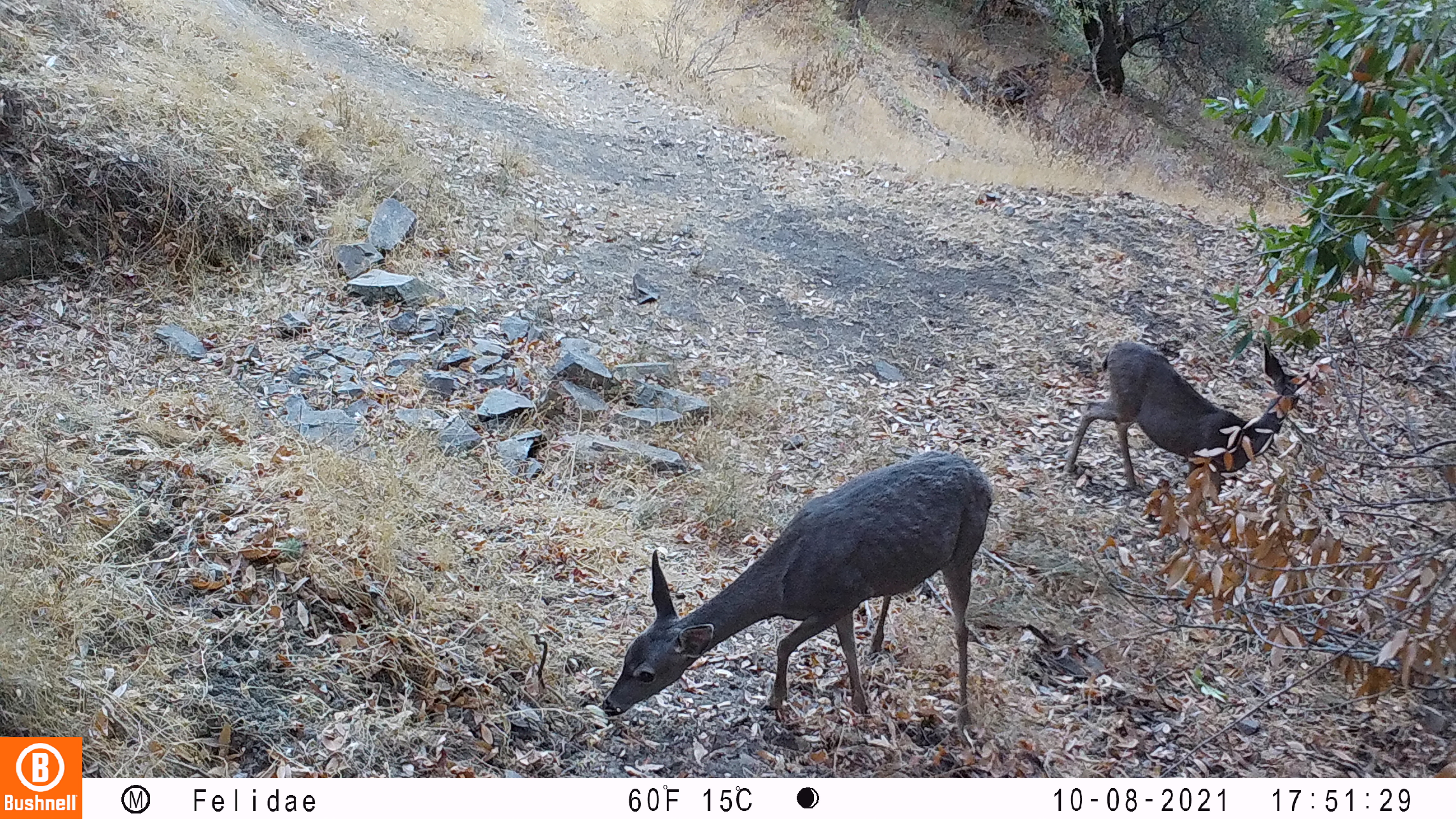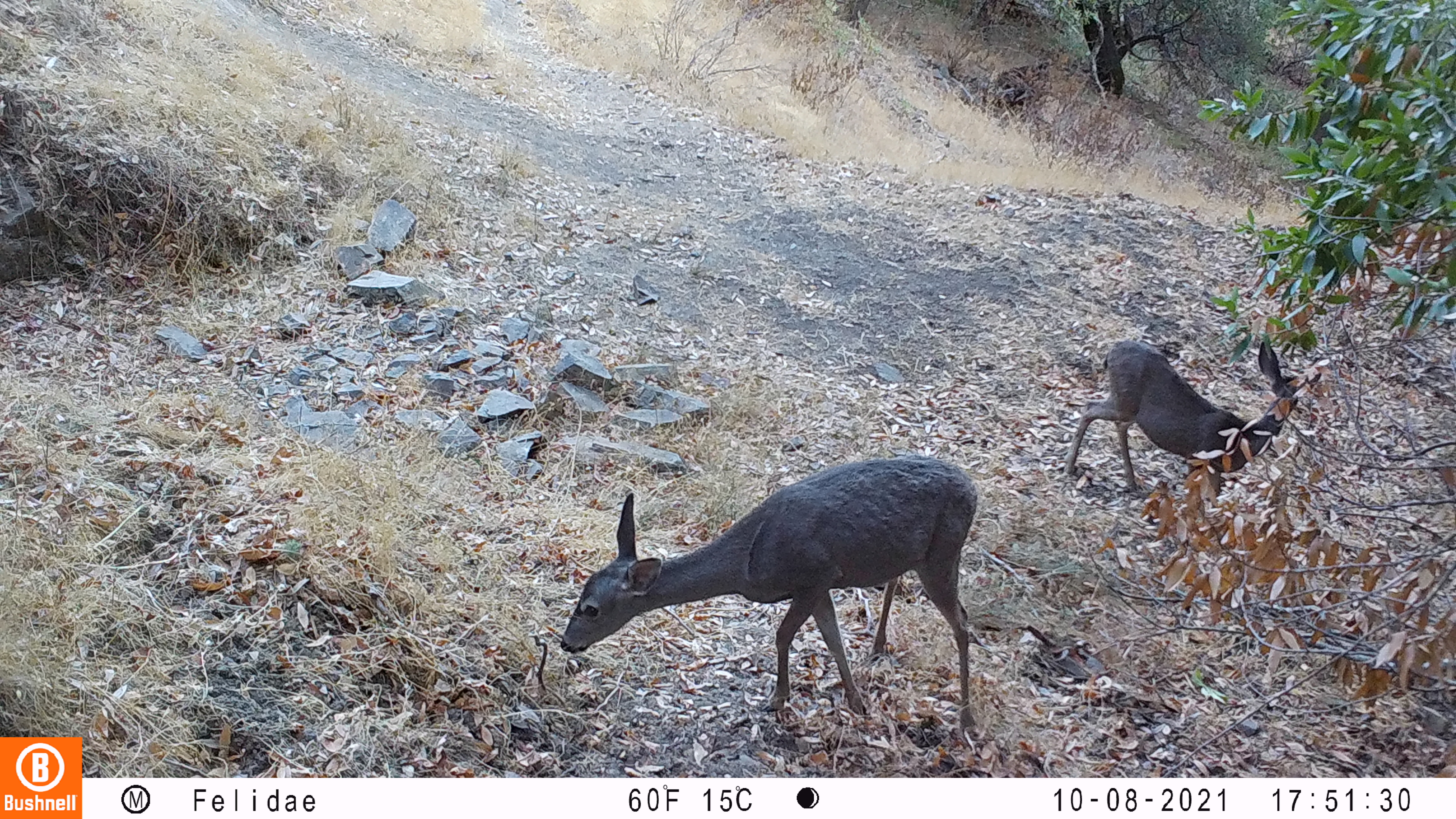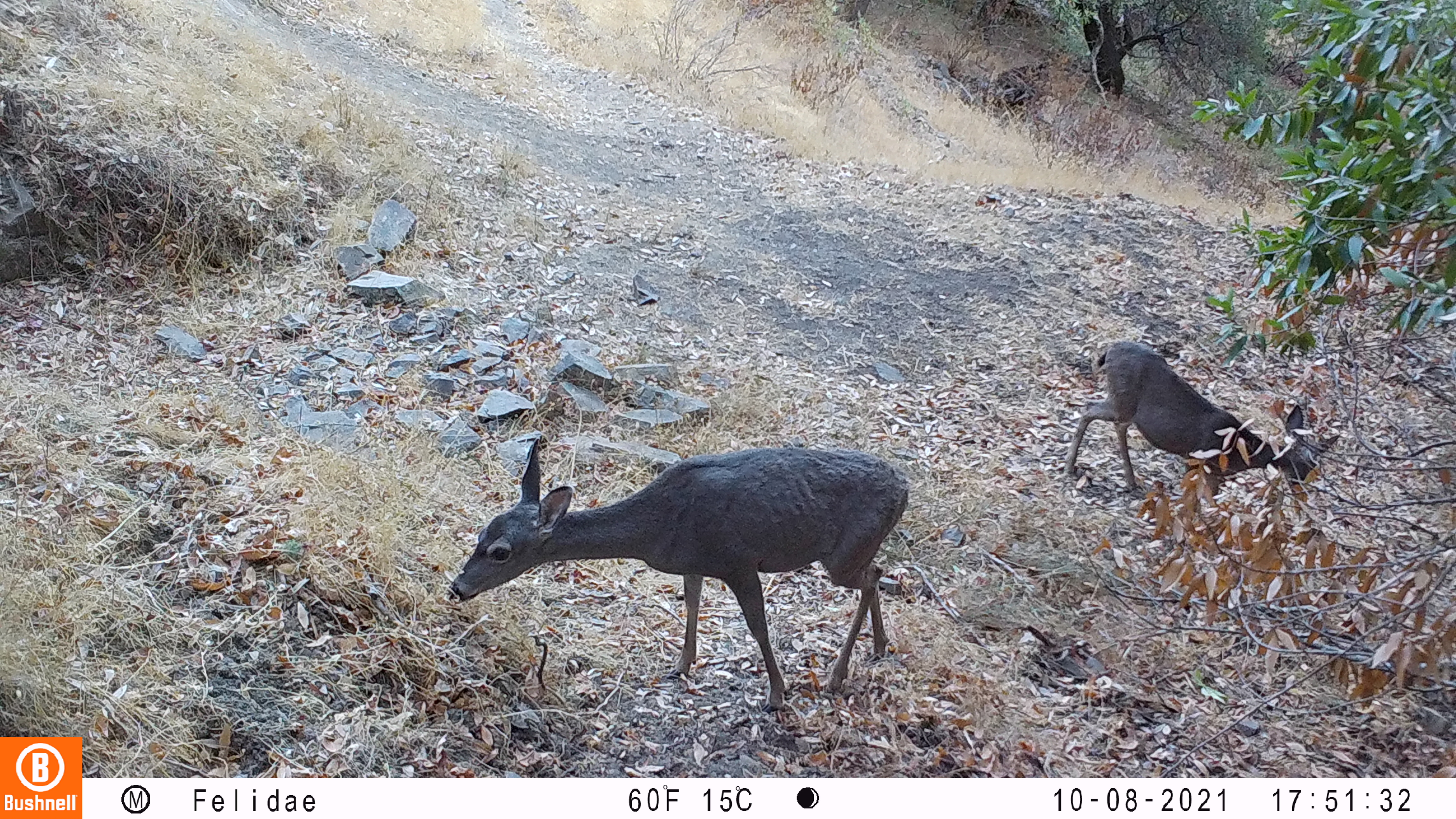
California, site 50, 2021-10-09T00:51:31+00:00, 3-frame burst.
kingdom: Animalia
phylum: Chordata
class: Mammalia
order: Artiodactyla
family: Cervidae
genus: Odocoileus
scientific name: Odocoileus hemionus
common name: mule deer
Mule deer (Odocoileus hemionus).